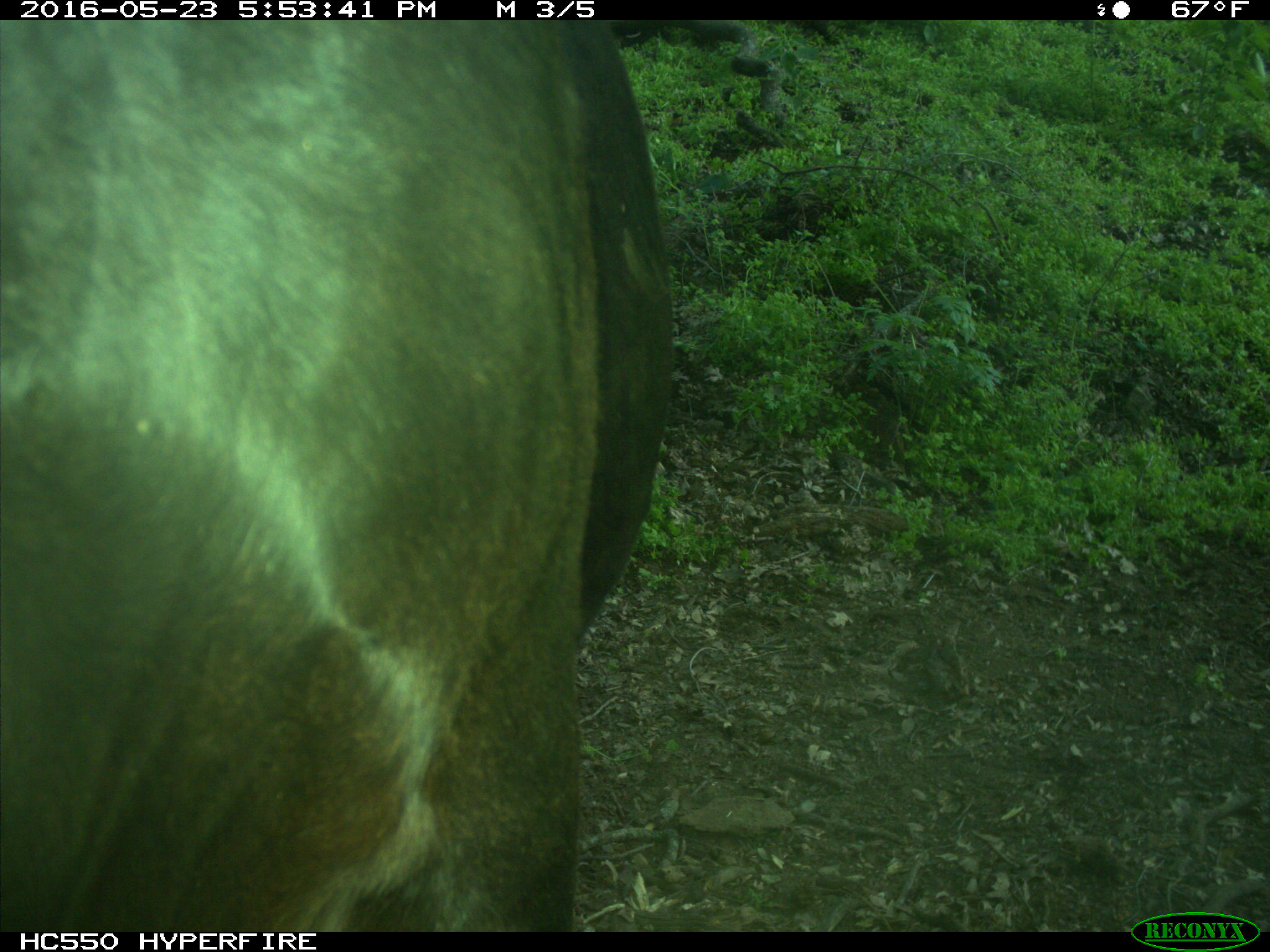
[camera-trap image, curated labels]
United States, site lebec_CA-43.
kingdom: Animalia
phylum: Chordata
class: Mammalia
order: Artiodactyla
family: Bovidae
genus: Bos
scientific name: Bos taurus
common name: domestic cow